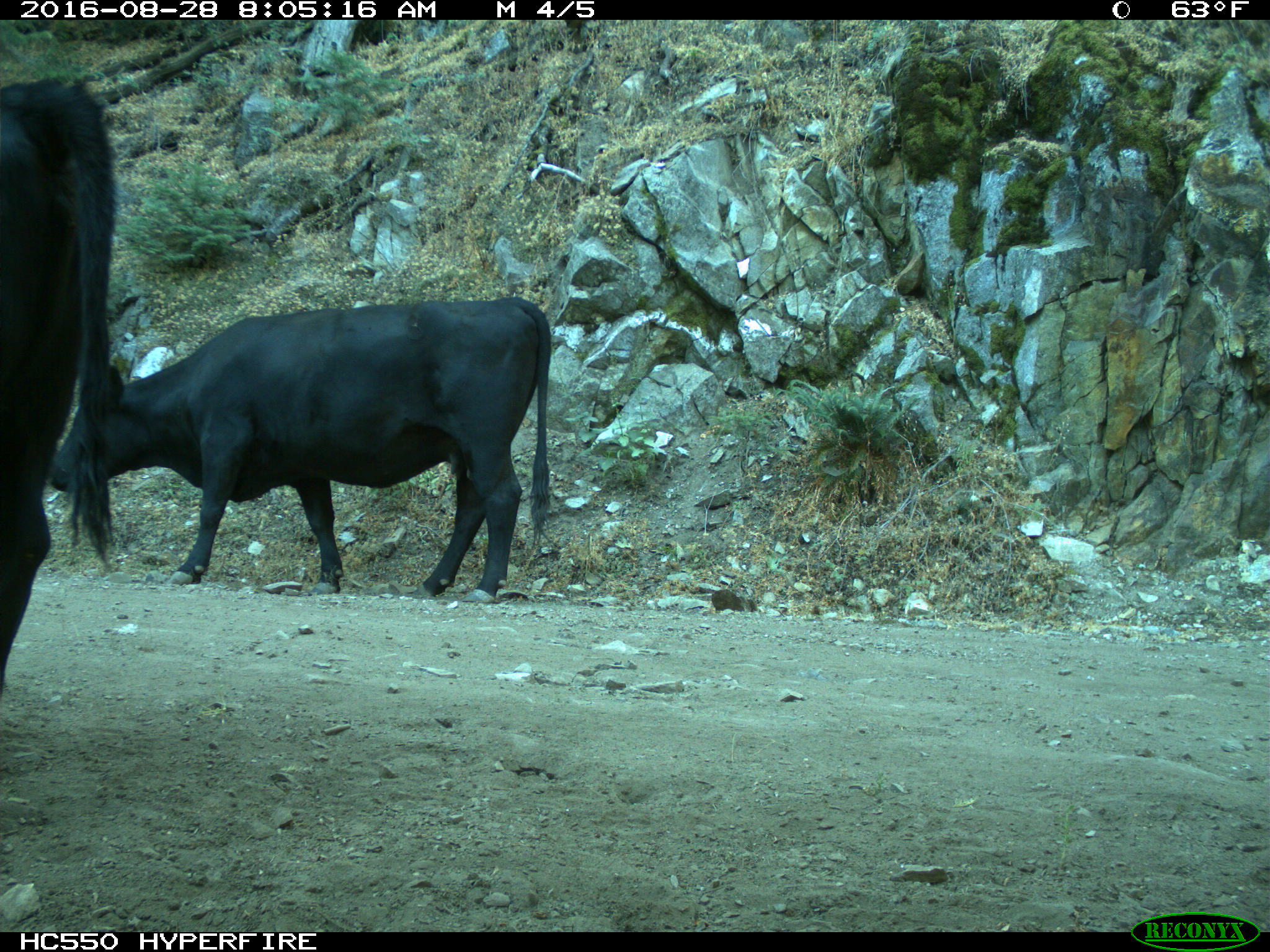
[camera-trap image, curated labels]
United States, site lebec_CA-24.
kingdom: Animalia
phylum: Chordata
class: Mammalia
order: Artiodactyla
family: Bovidae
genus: Bos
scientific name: Bos taurus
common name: domestic cow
Bos taurus (domestic cow).